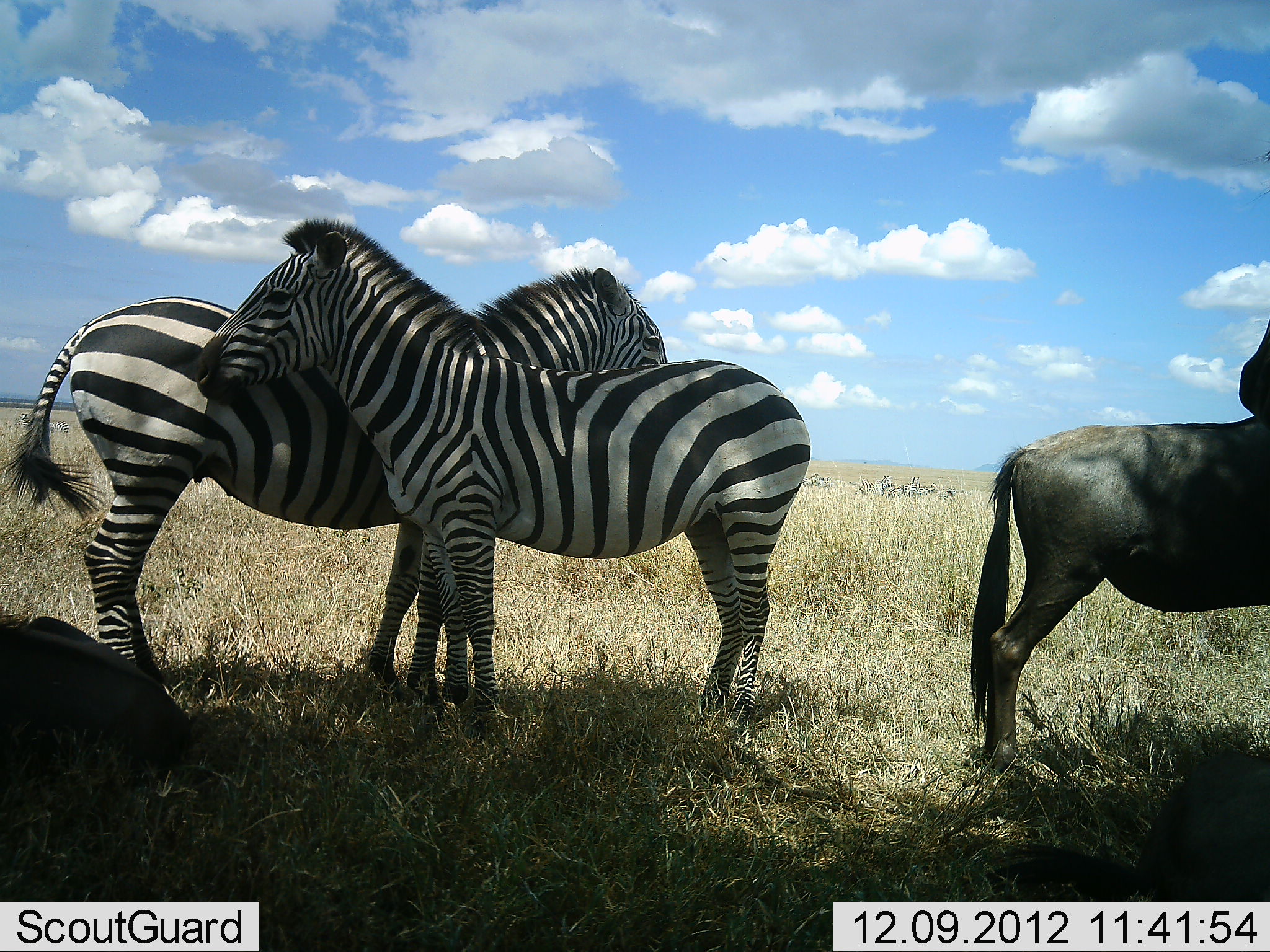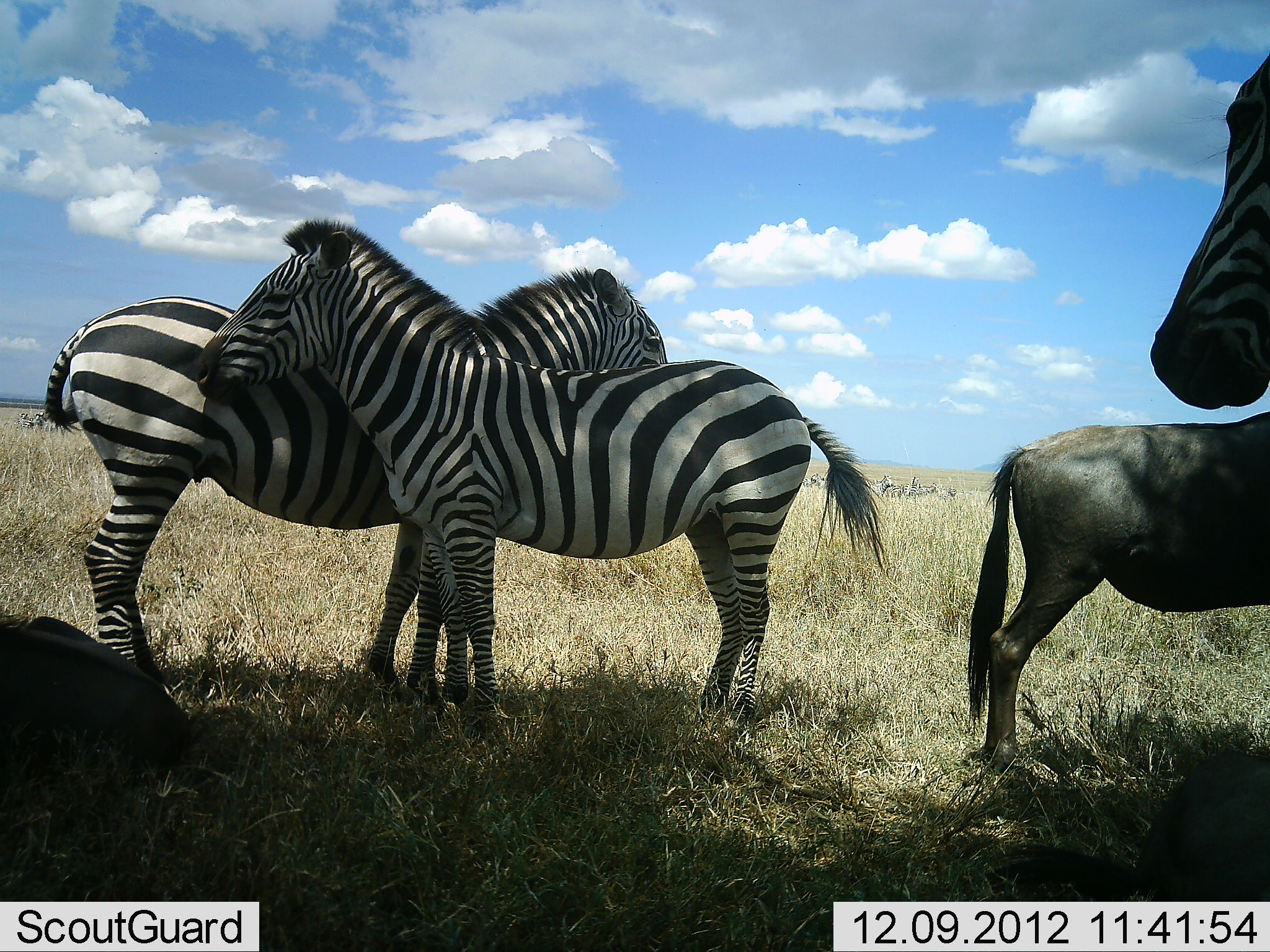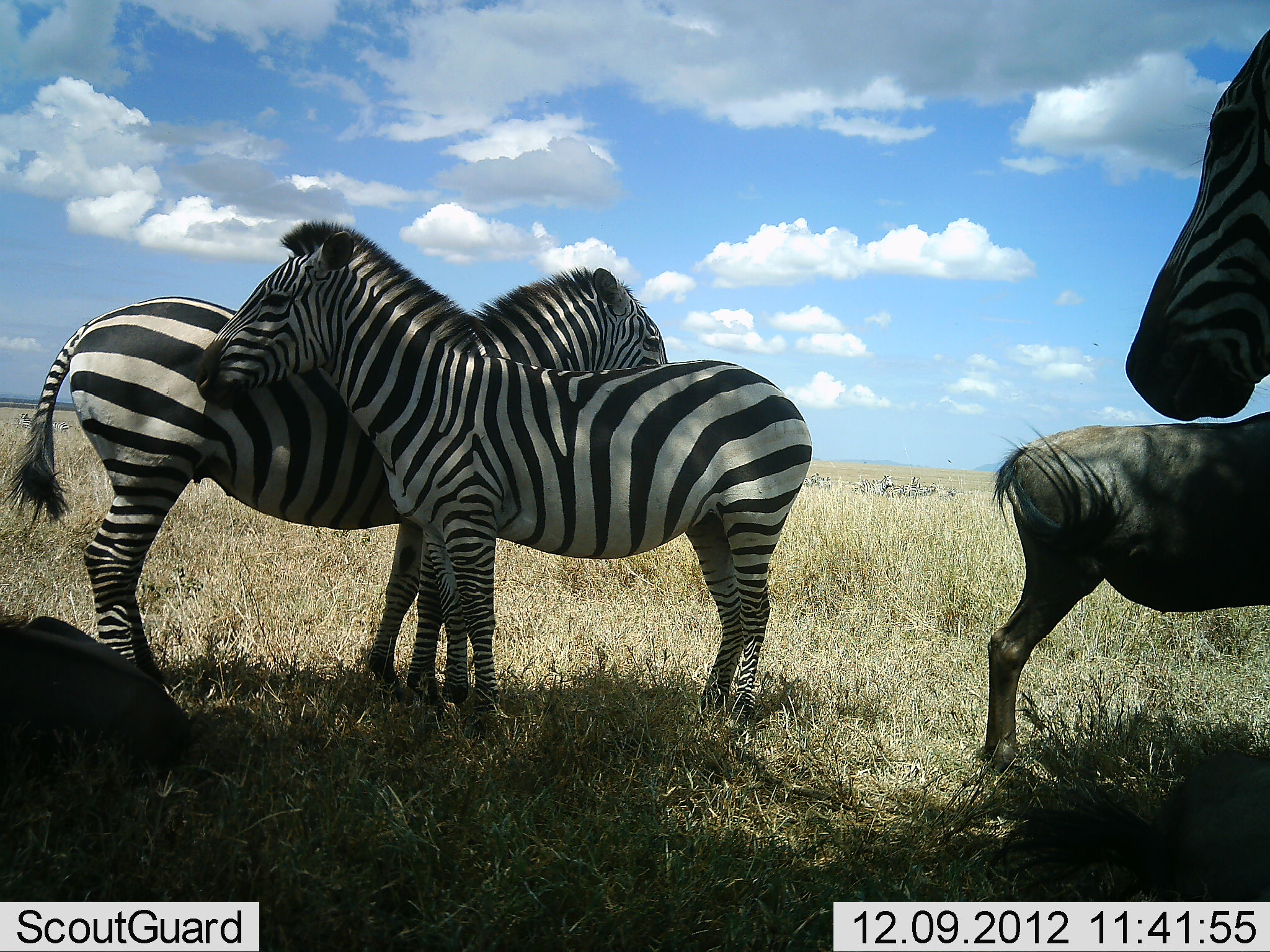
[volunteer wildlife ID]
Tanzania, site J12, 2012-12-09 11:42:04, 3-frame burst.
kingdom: Animalia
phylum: Chordata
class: Mammalia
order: Artiodactyla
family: Bovidae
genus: Connochaetes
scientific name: Connochaetes taurinus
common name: blue wildebeest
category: wildebeest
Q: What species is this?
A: Wildebeest (blue wildebeest) (Connochaetes taurinus).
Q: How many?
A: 2.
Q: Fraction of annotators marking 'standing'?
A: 100%.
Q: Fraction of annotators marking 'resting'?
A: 80%.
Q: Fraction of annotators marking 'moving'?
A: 10%.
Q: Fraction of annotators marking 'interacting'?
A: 0%.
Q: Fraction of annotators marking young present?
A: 0%.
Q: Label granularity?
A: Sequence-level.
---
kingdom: Animalia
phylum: Chordata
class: Mammalia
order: Perissodactyla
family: Equidae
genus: Equus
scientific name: Equus quagga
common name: plains zebra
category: zebra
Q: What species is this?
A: Zebra (plains zebra) (Equus quagga).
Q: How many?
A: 3.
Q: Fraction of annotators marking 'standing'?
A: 100%.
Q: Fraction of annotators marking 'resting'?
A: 8%.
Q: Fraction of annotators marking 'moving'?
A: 0%.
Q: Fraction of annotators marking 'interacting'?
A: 8%.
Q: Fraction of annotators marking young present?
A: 8%.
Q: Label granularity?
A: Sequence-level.